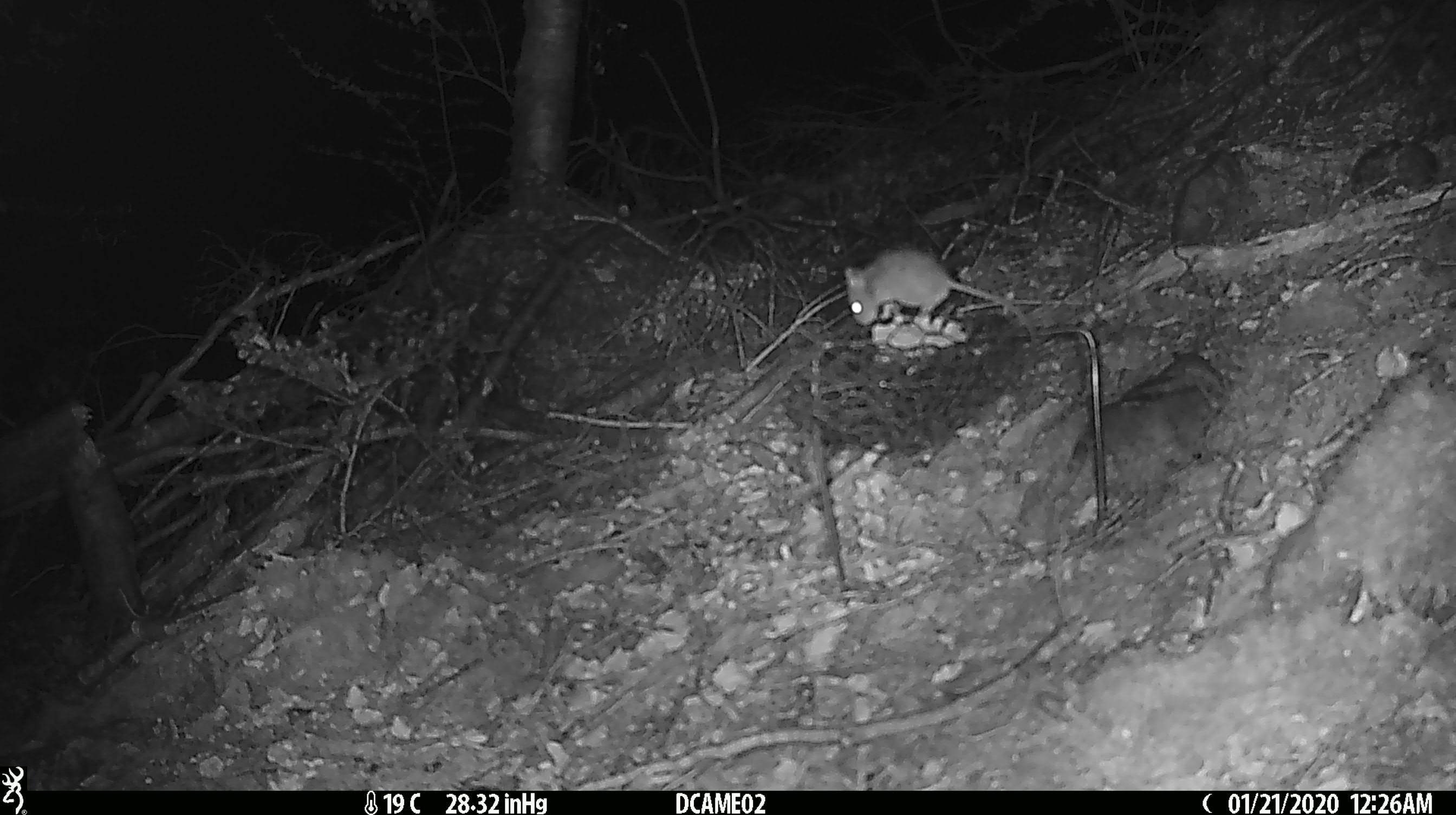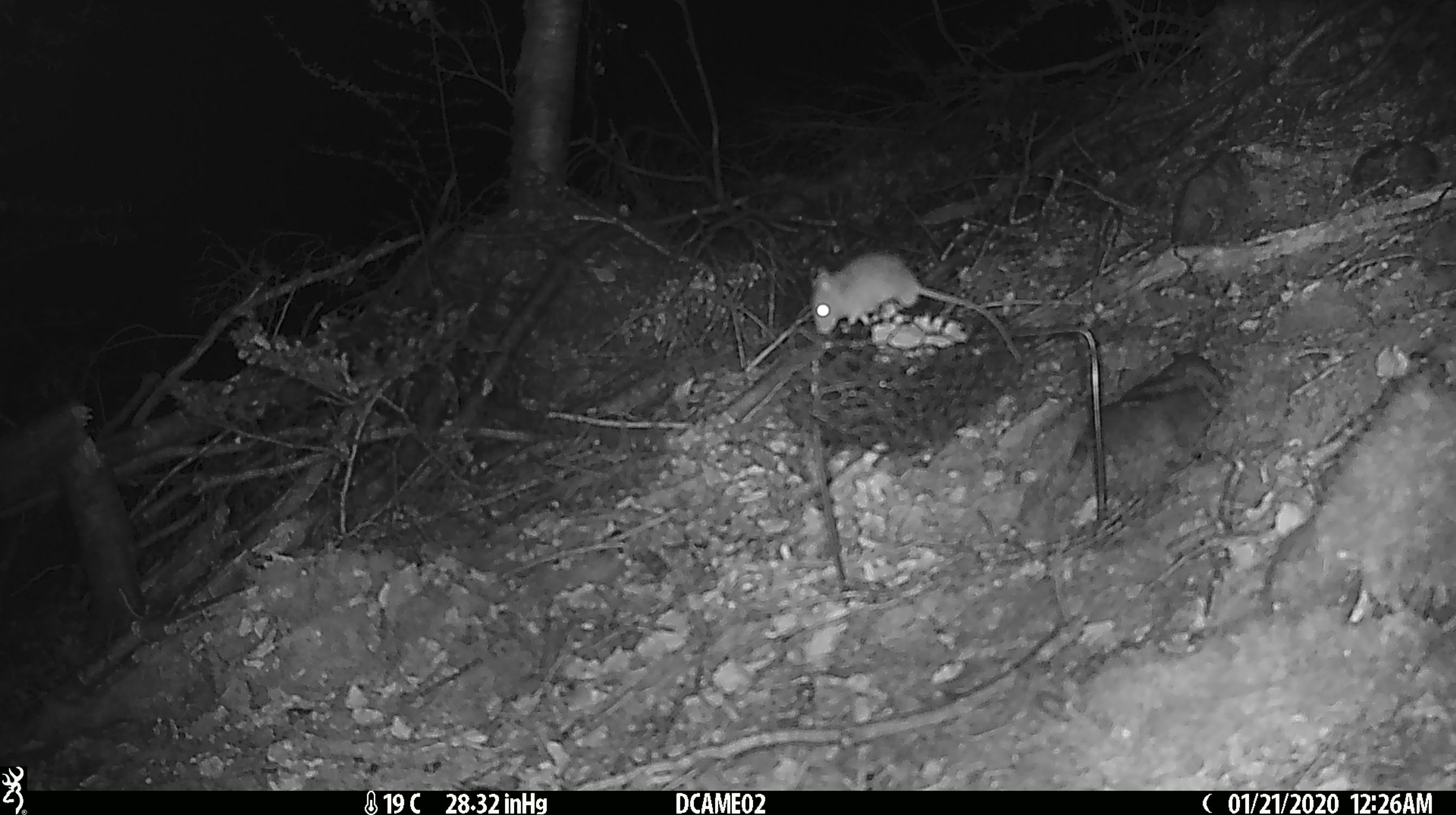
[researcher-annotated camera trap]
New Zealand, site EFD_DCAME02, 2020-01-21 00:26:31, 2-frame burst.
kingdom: Animalia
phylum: Chordata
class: Mammalia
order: Rodentia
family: Muridae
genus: Mus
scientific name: Mus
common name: mouse